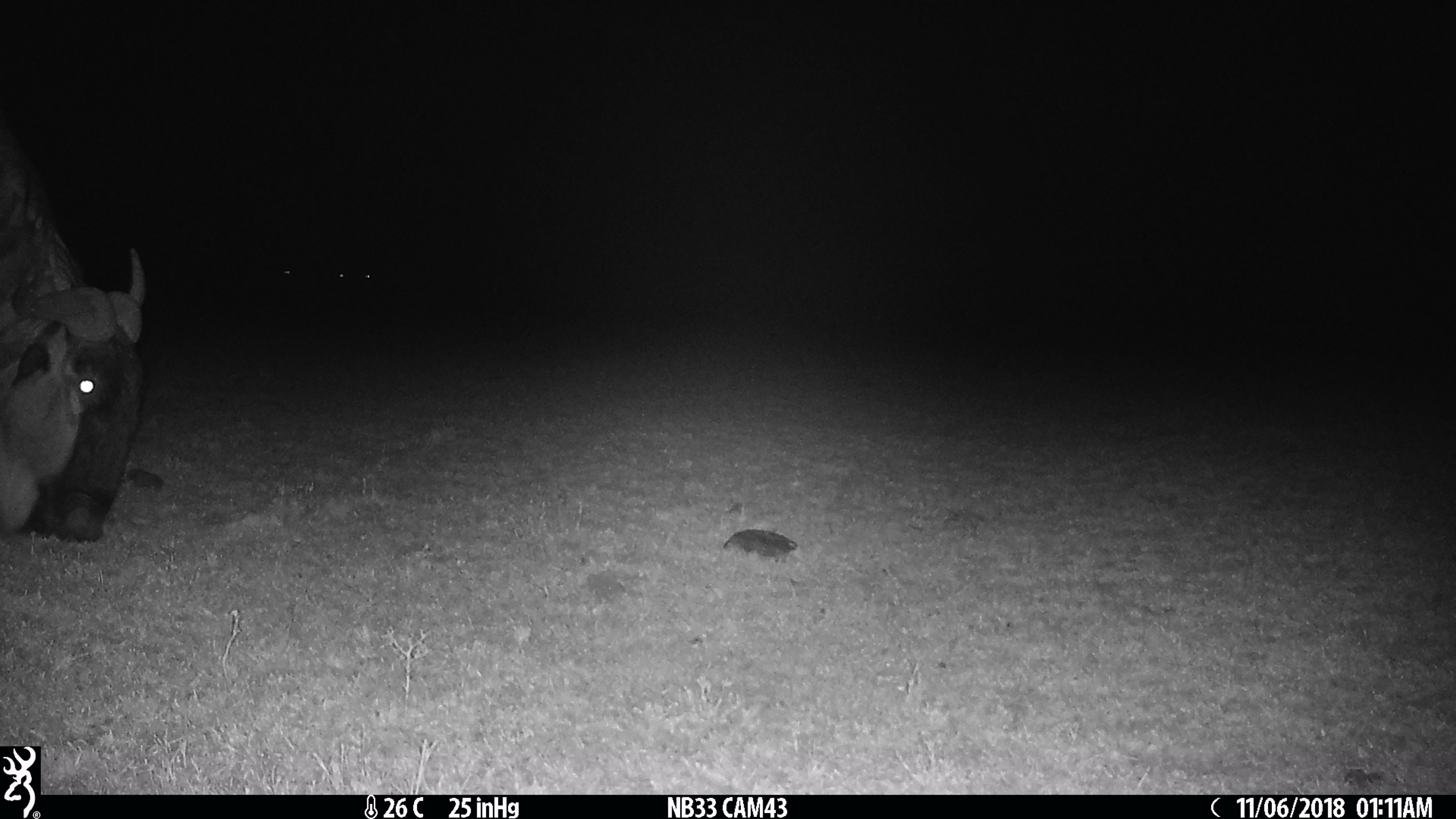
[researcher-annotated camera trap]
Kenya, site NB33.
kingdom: Animalia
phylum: Chordata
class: Mammalia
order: Artiodactyla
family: Bovidae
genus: Connochaetes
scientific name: Connochaetes taurinus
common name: blue wildebeest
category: wildebeest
Wildebeest (blue wildebeest) (Connochaetes taurinus).